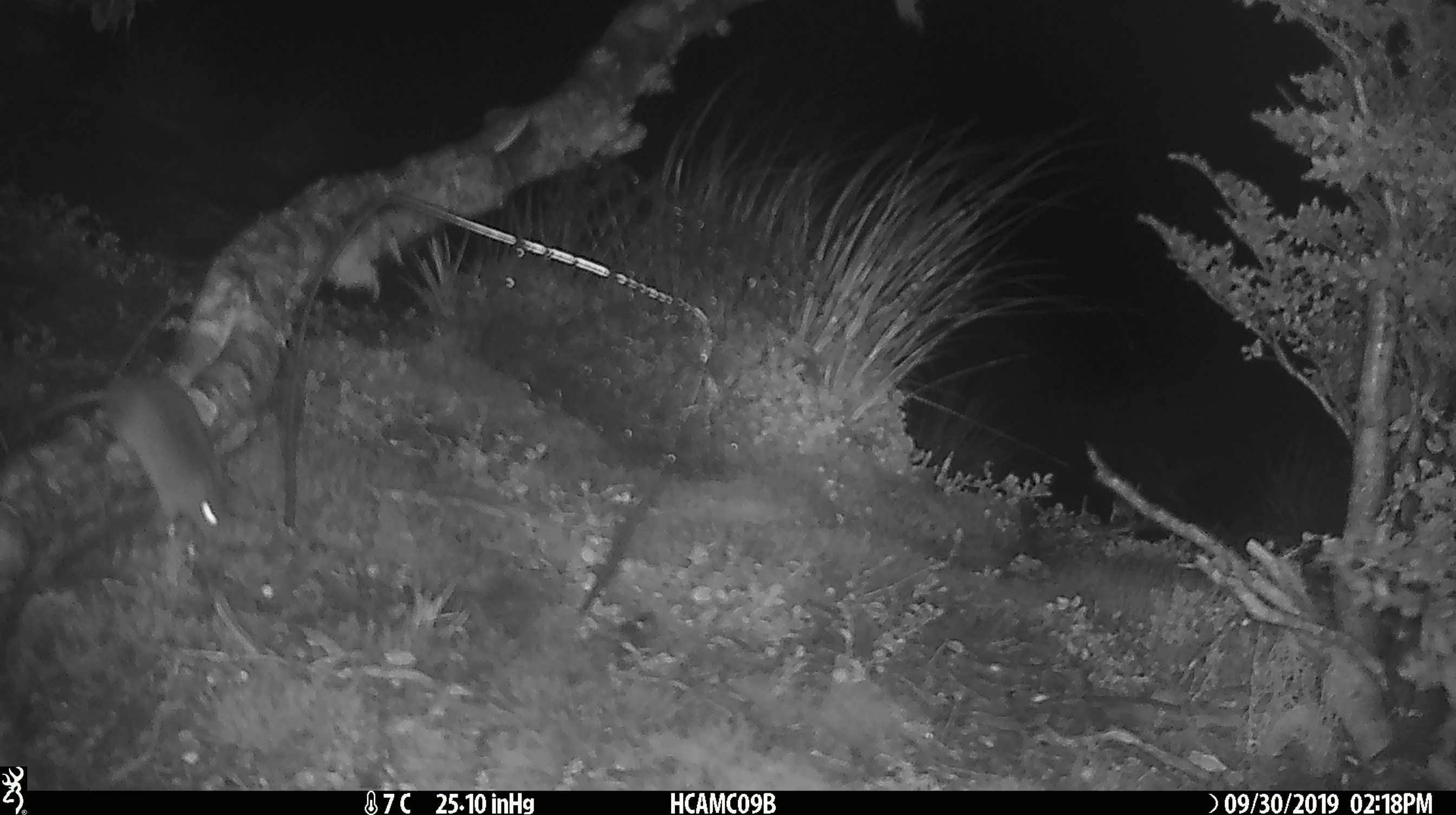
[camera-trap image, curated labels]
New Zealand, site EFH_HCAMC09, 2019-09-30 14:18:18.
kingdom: Animalia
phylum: Chordata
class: Mammalia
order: Rodentia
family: Muridae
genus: Mus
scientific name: Mus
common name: mouse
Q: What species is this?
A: Mouse (Mus).